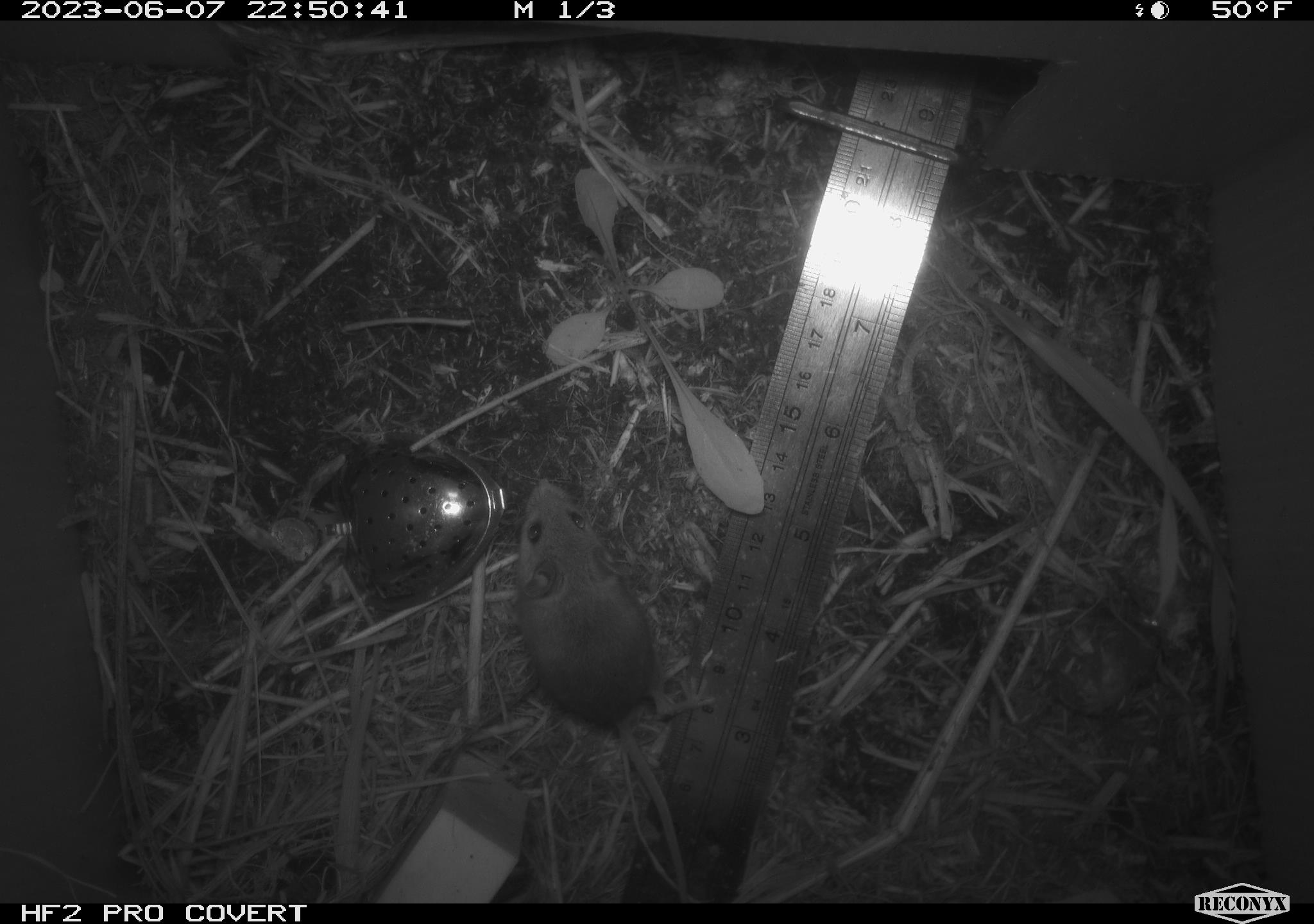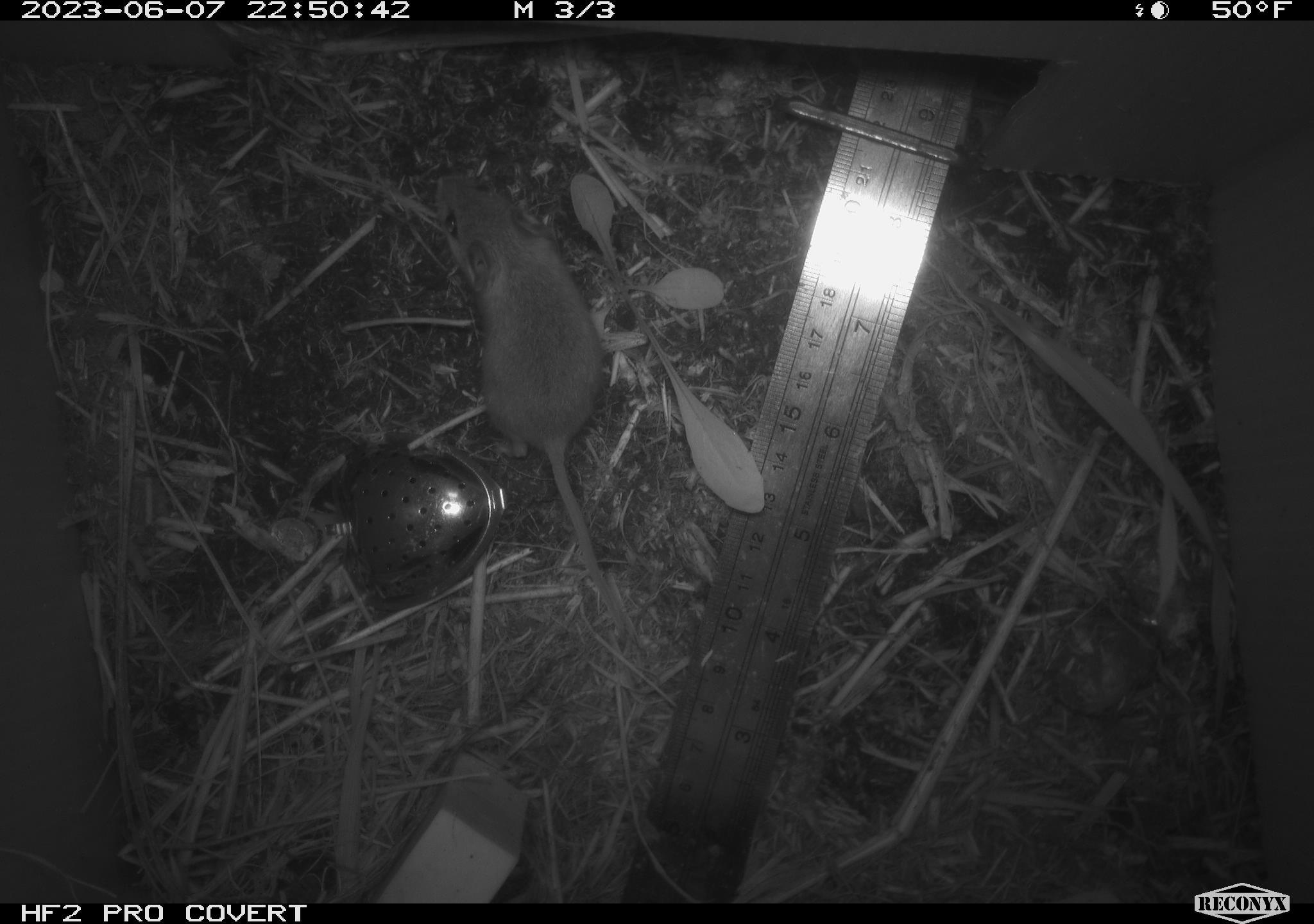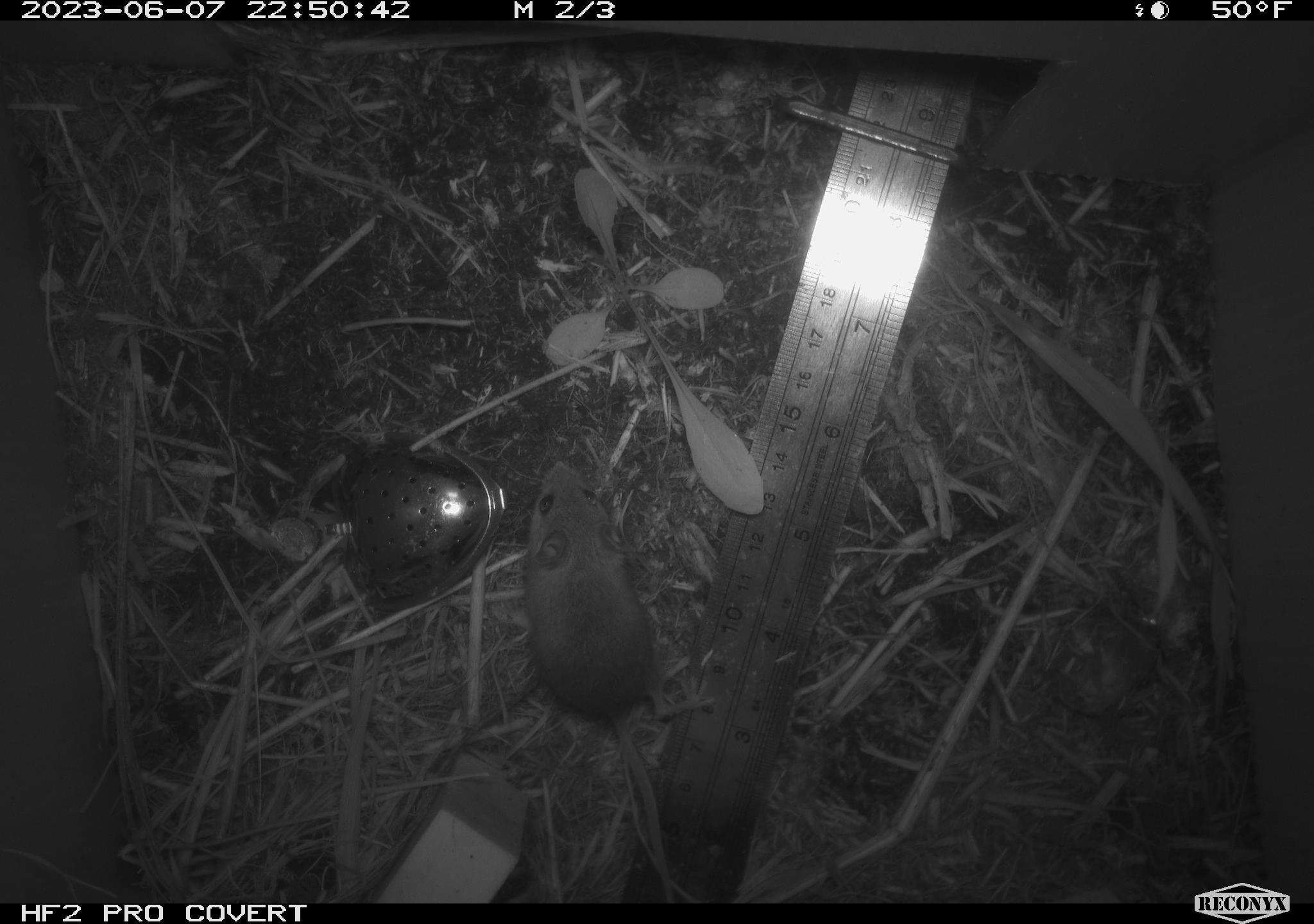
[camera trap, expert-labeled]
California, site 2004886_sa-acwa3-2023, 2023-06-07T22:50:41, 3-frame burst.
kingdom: Animalia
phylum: Chordata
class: Mammalia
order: Rodentia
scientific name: Rodentia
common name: mouse species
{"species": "mouse species (Rodentia)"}